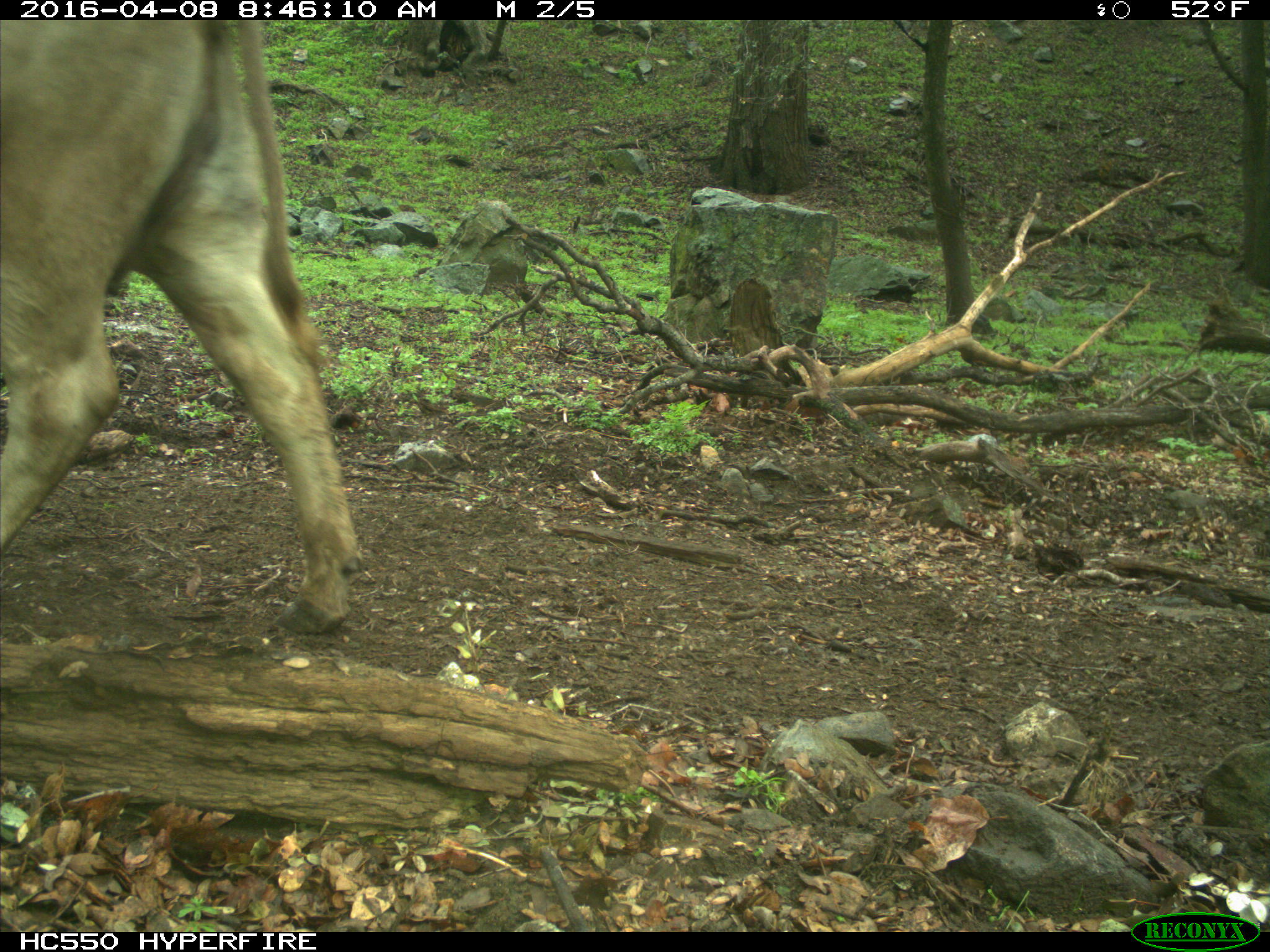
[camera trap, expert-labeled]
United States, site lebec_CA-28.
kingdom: Animalia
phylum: Chordata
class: Mammalia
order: Artiodactyla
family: Bovidae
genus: Bos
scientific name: Bos taurus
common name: domestic cow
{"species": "Bos taurus (domestic cow)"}